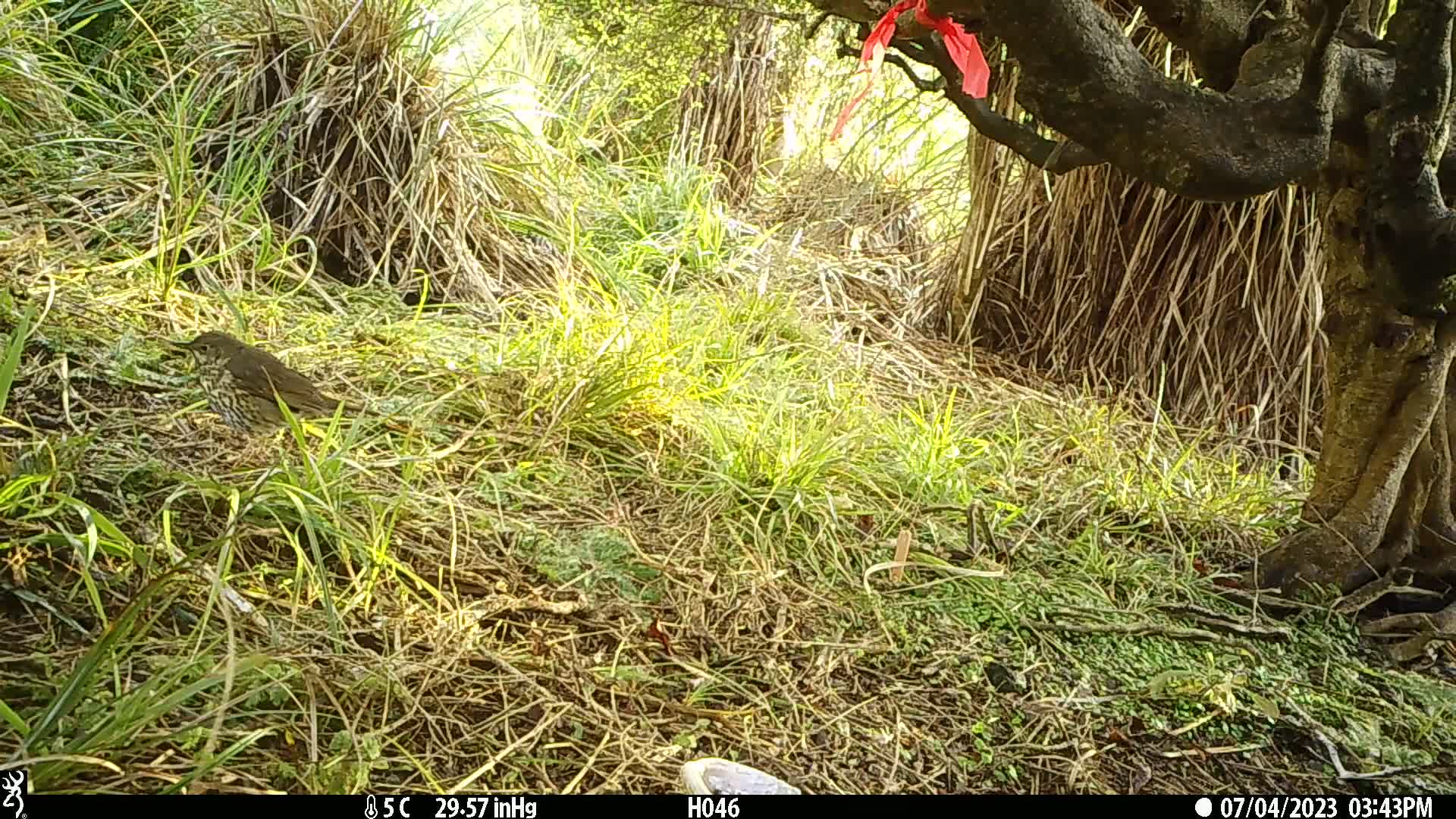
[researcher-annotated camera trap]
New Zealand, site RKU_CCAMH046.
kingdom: Animalia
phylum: Chordata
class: Aves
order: Passeriformes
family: Turdidae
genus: Turdus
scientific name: Turdus philomelos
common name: song thrush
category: thrush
Thrush (song thrush) (Turdus philomelos).